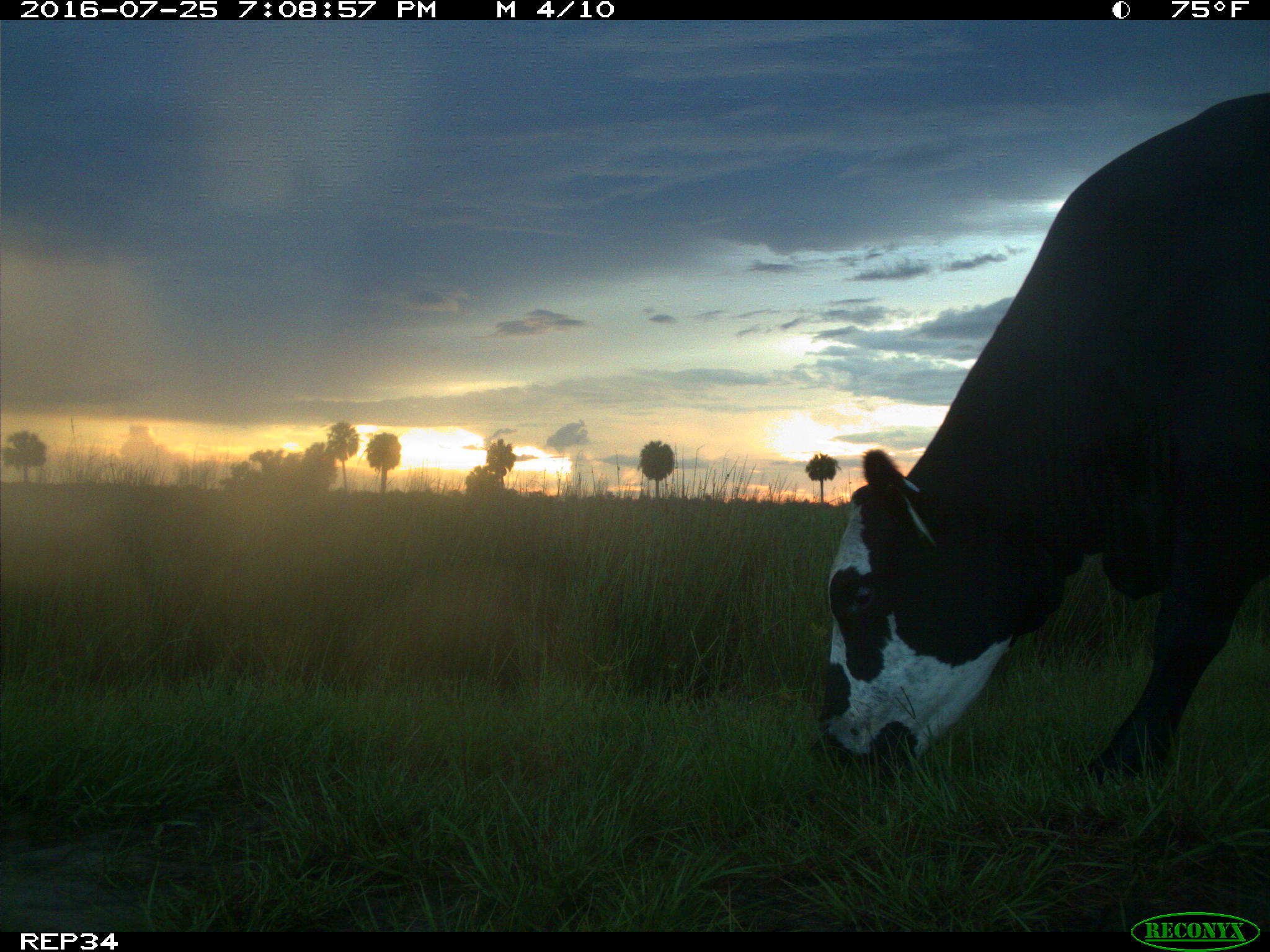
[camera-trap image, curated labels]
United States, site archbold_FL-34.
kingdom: Animalia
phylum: Chordata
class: Mammalia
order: Artiodactyla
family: Bovidae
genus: Bos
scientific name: Bos taurus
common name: domestic cow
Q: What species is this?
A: Bos taurus (domestic cow).